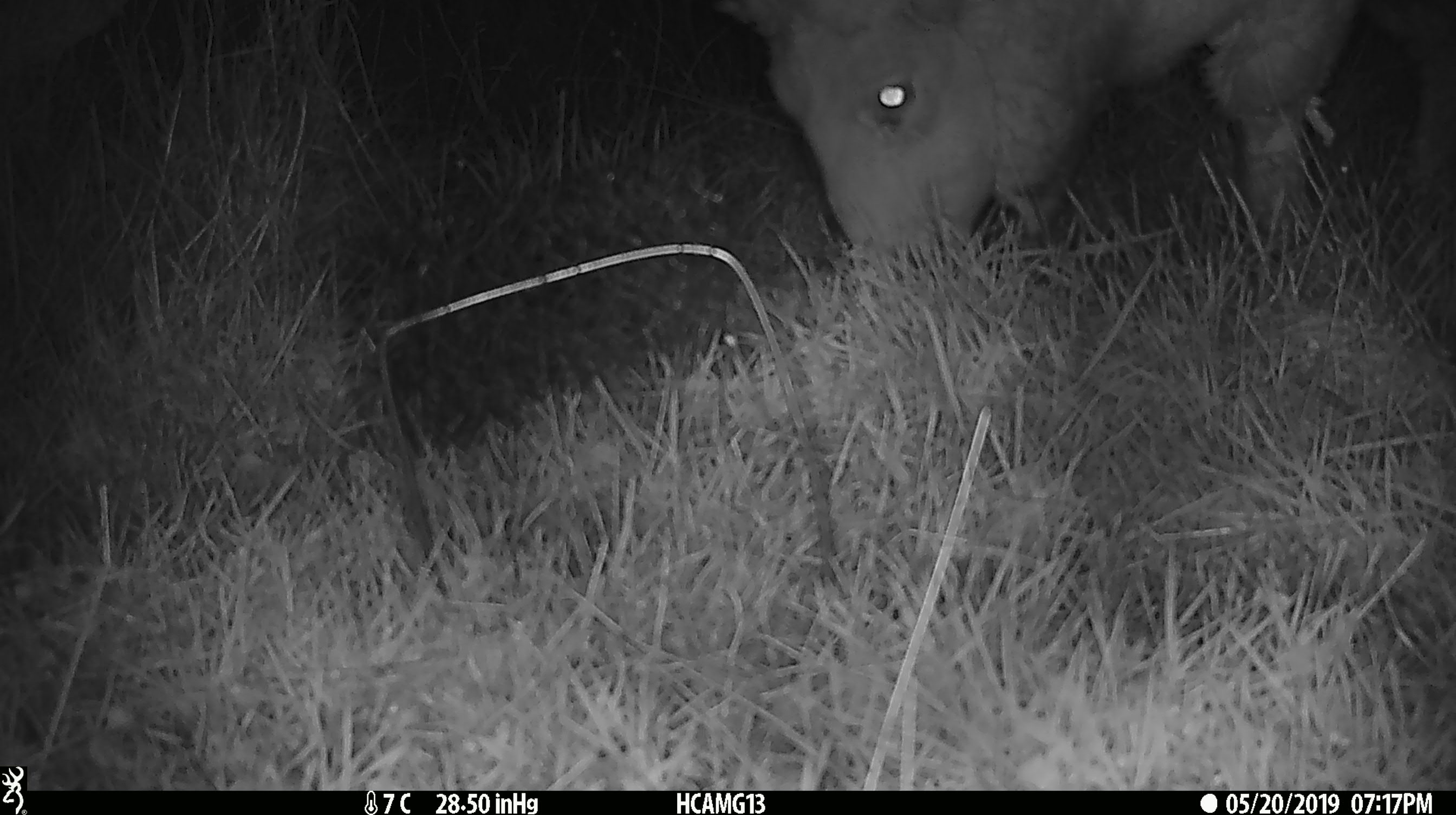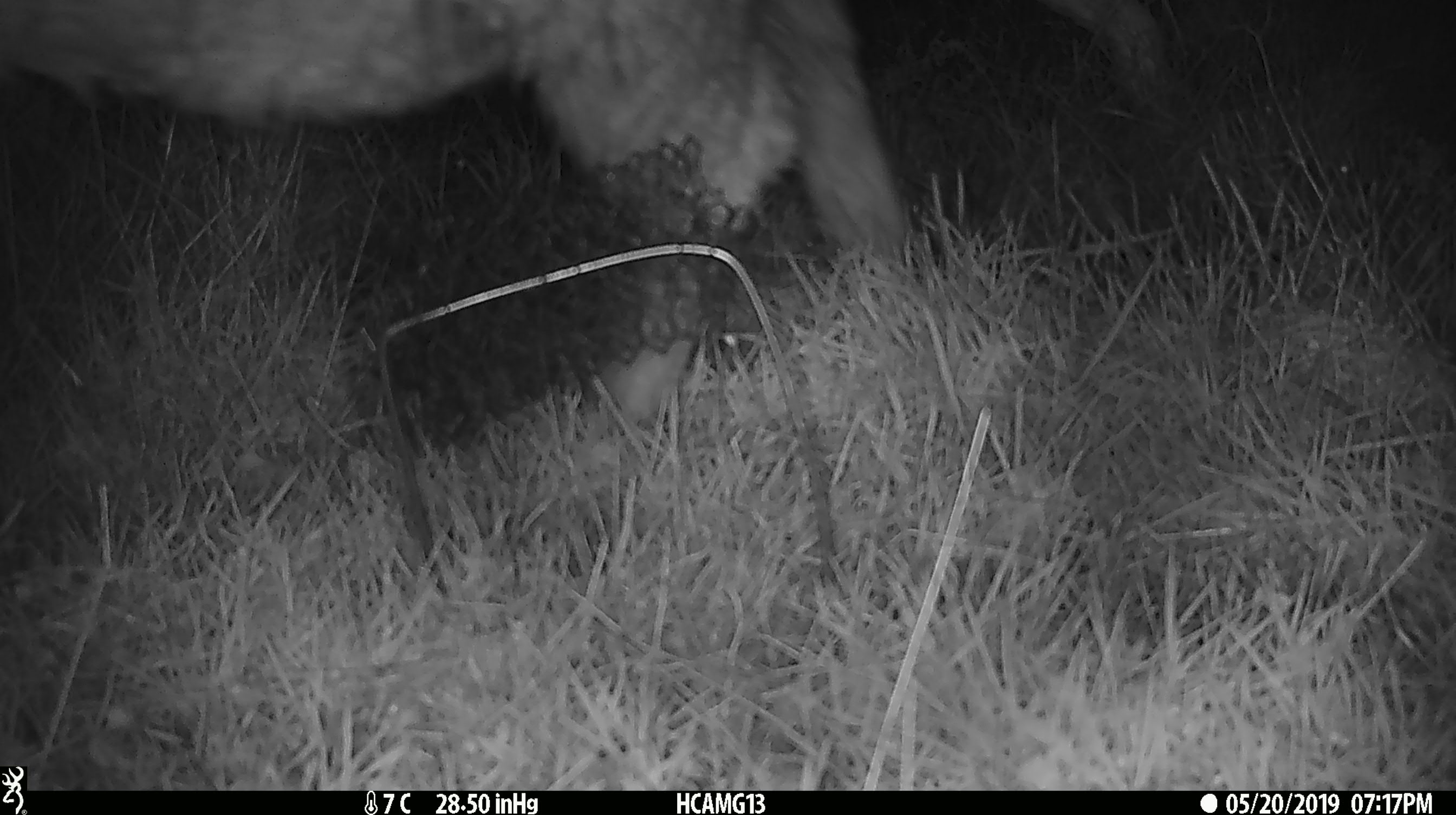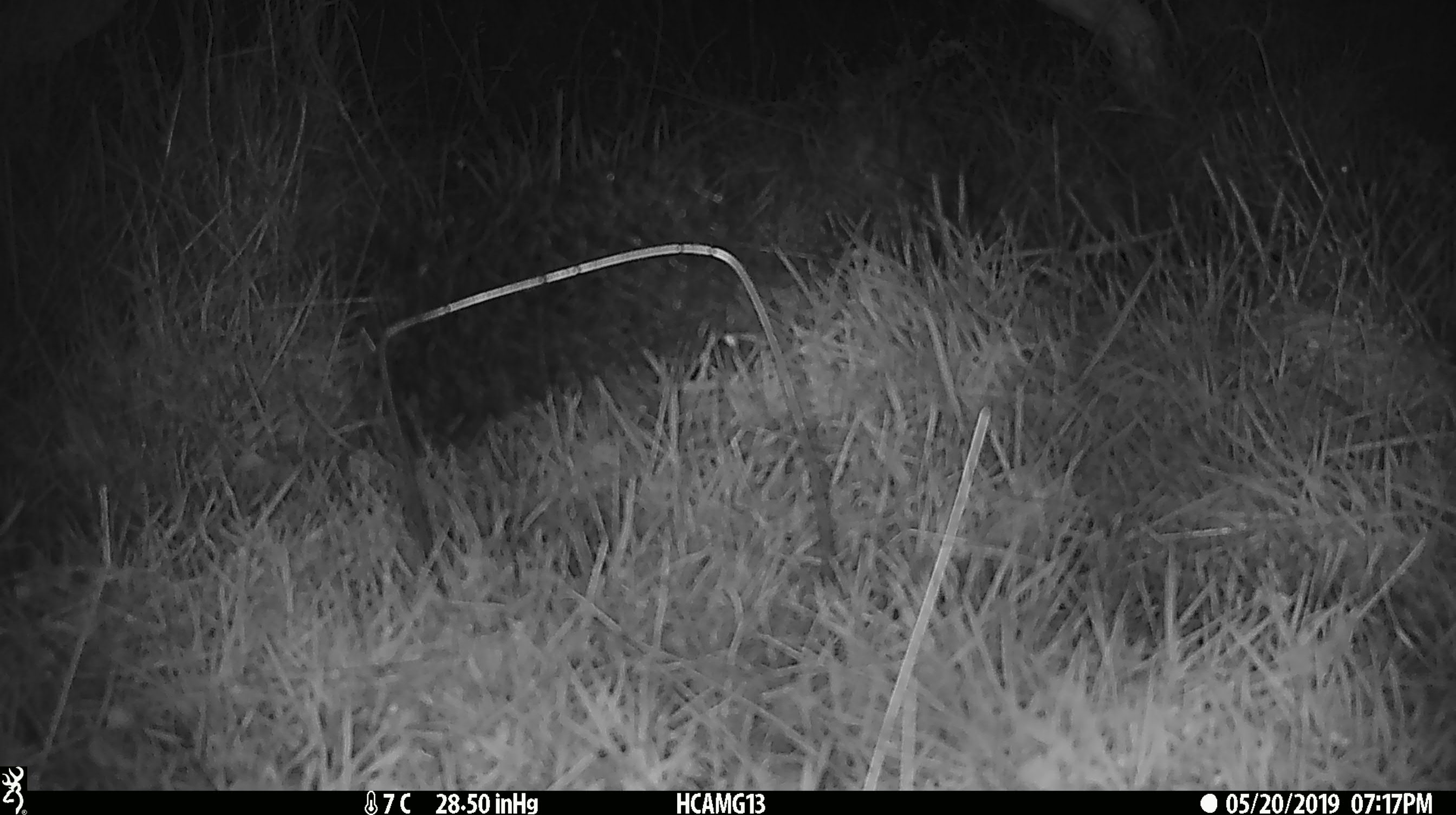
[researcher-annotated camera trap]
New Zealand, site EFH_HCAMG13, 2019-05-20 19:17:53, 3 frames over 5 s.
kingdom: Animalia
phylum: Chordata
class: Mammalia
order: Artiodactyla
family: Bovidae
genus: Ovis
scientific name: Ovis aries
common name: domestic sheep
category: sheep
Sheep (domestic sheep) (Ovis aries).